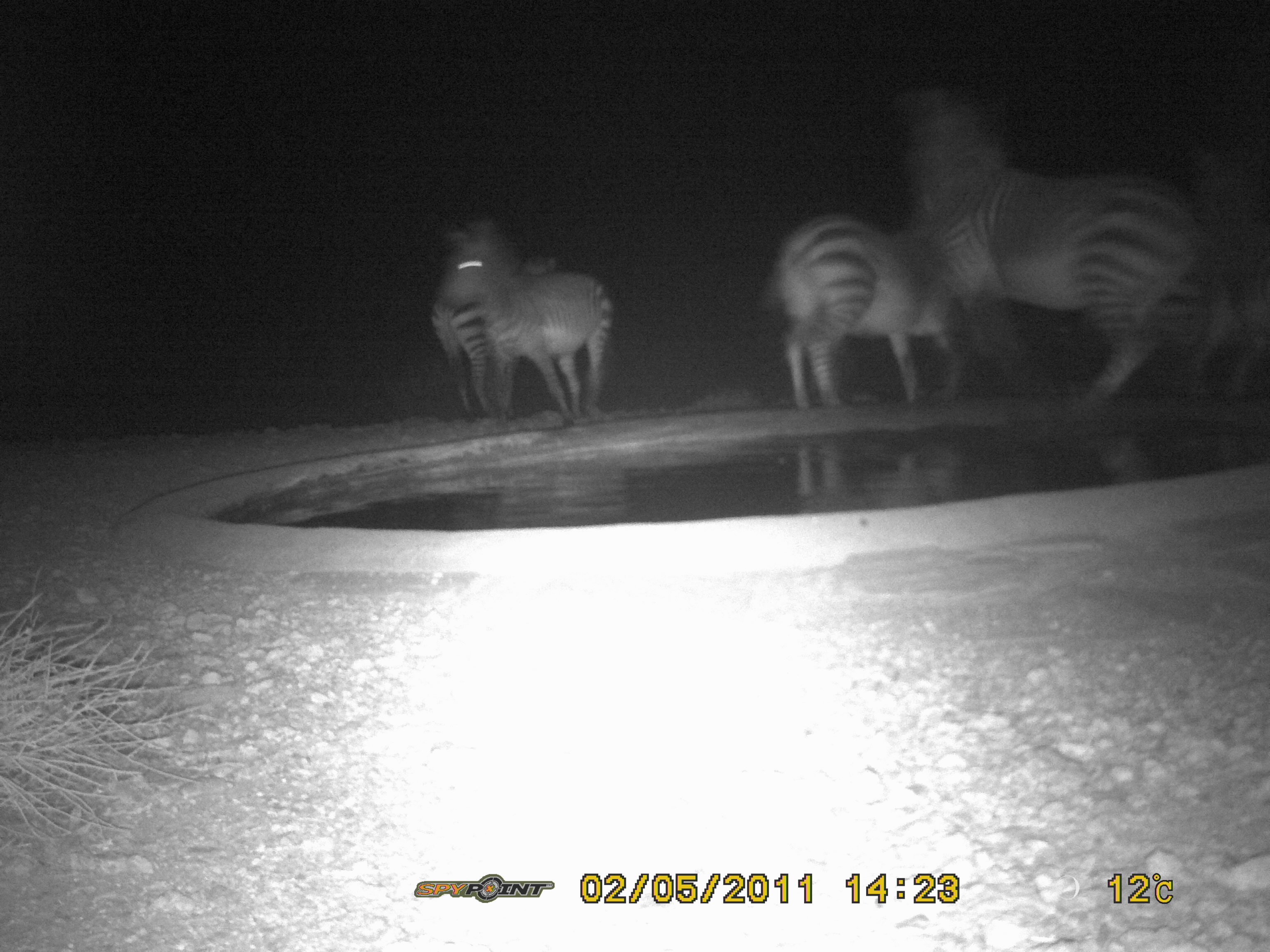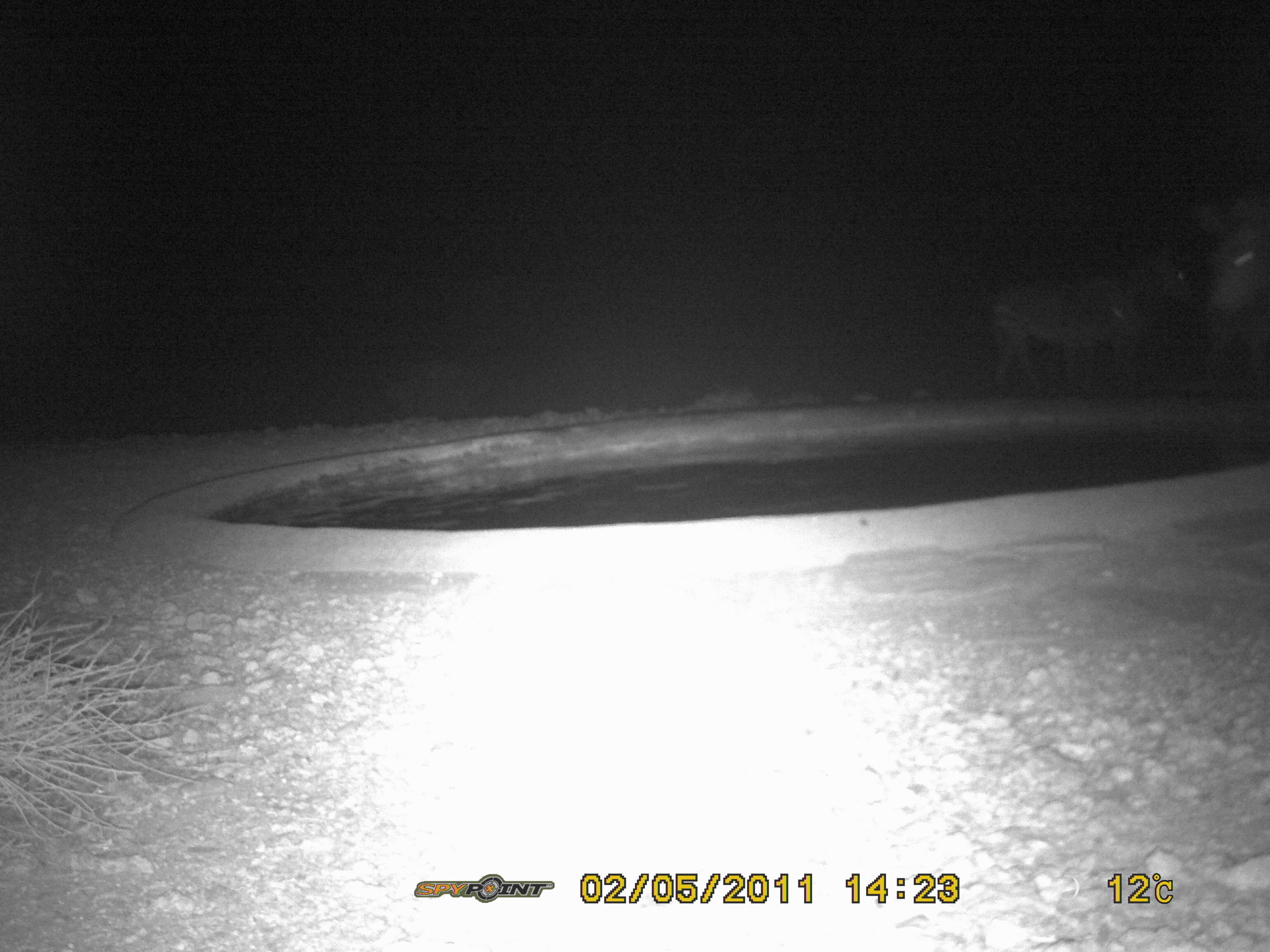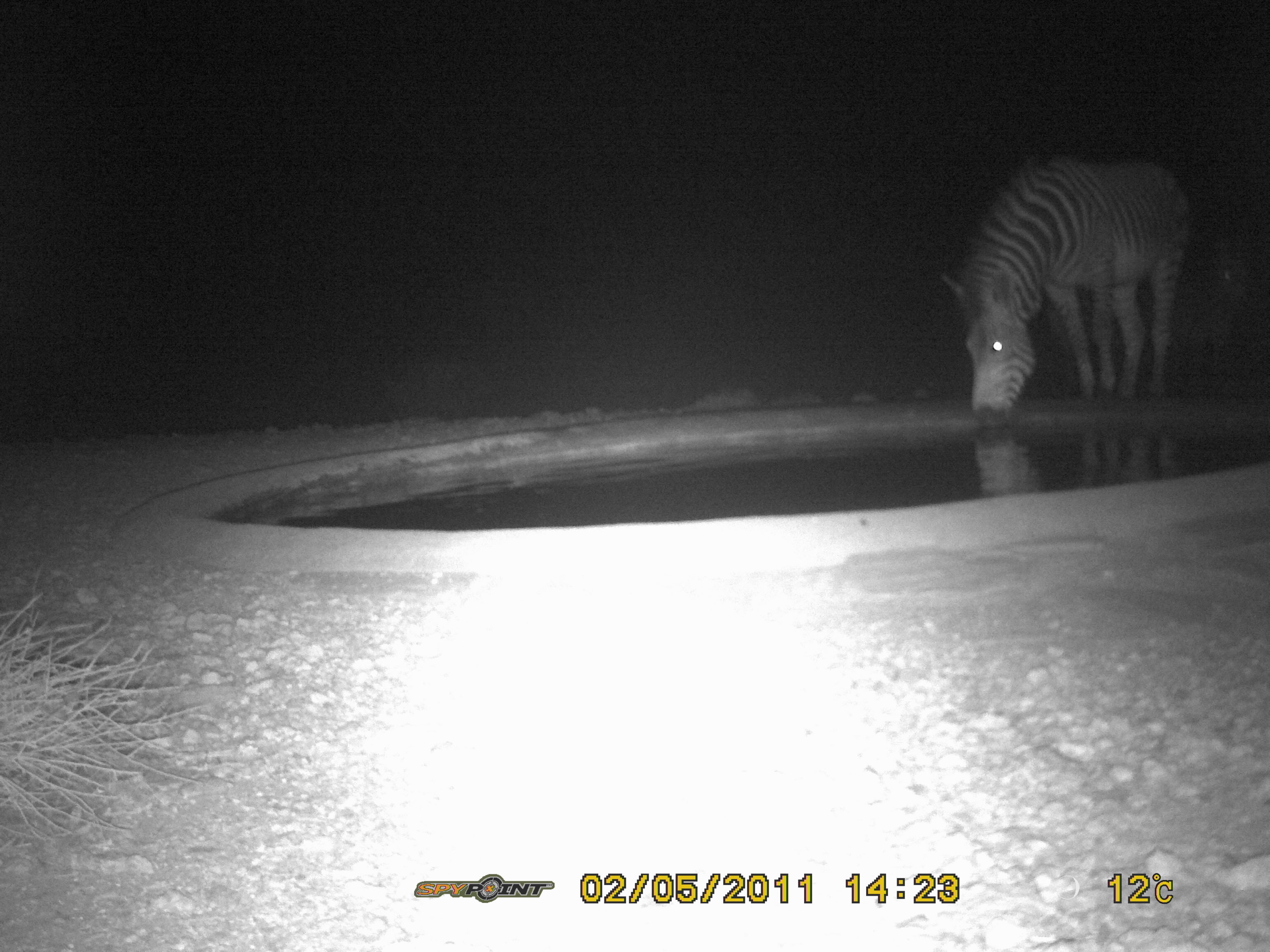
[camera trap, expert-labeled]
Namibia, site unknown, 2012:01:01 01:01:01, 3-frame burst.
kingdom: Animalia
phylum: Chordata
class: Mammalia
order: Perissodactyla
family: Equidae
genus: Equus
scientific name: Equus zebra hartmannae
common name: hartmann's mountain zebra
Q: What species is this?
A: Equus zebra hartmannae (hartmann's mountain zebra).